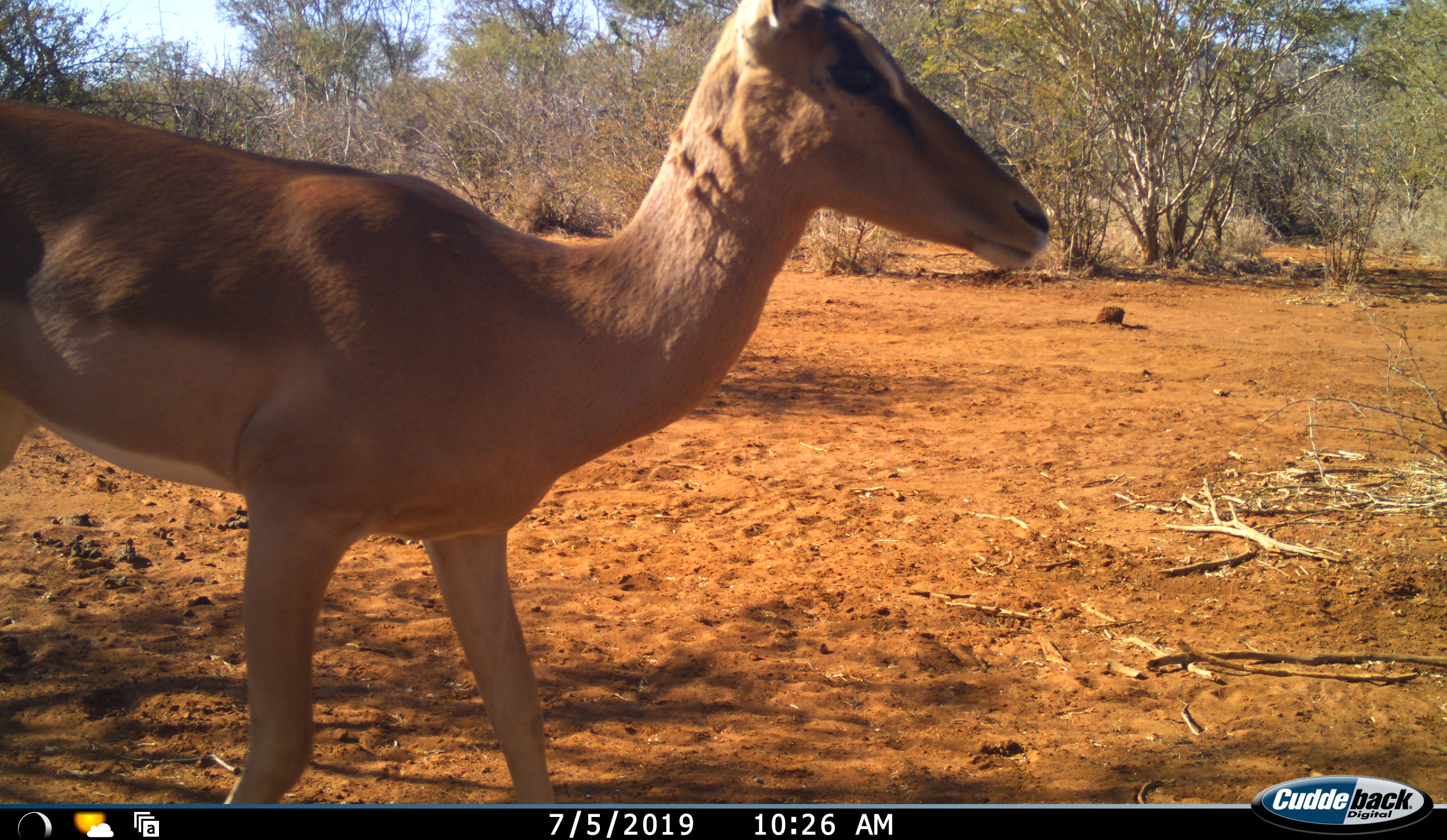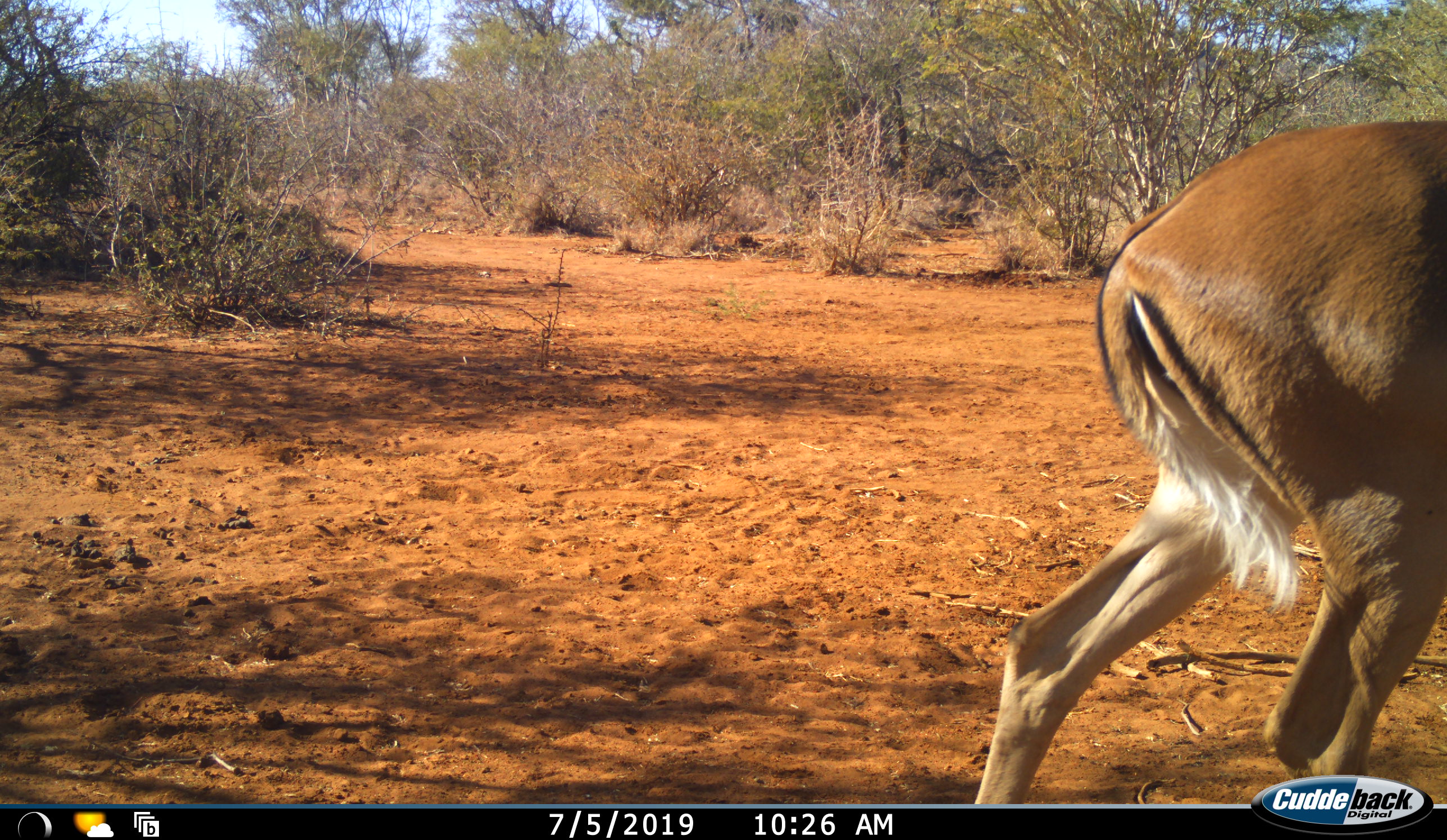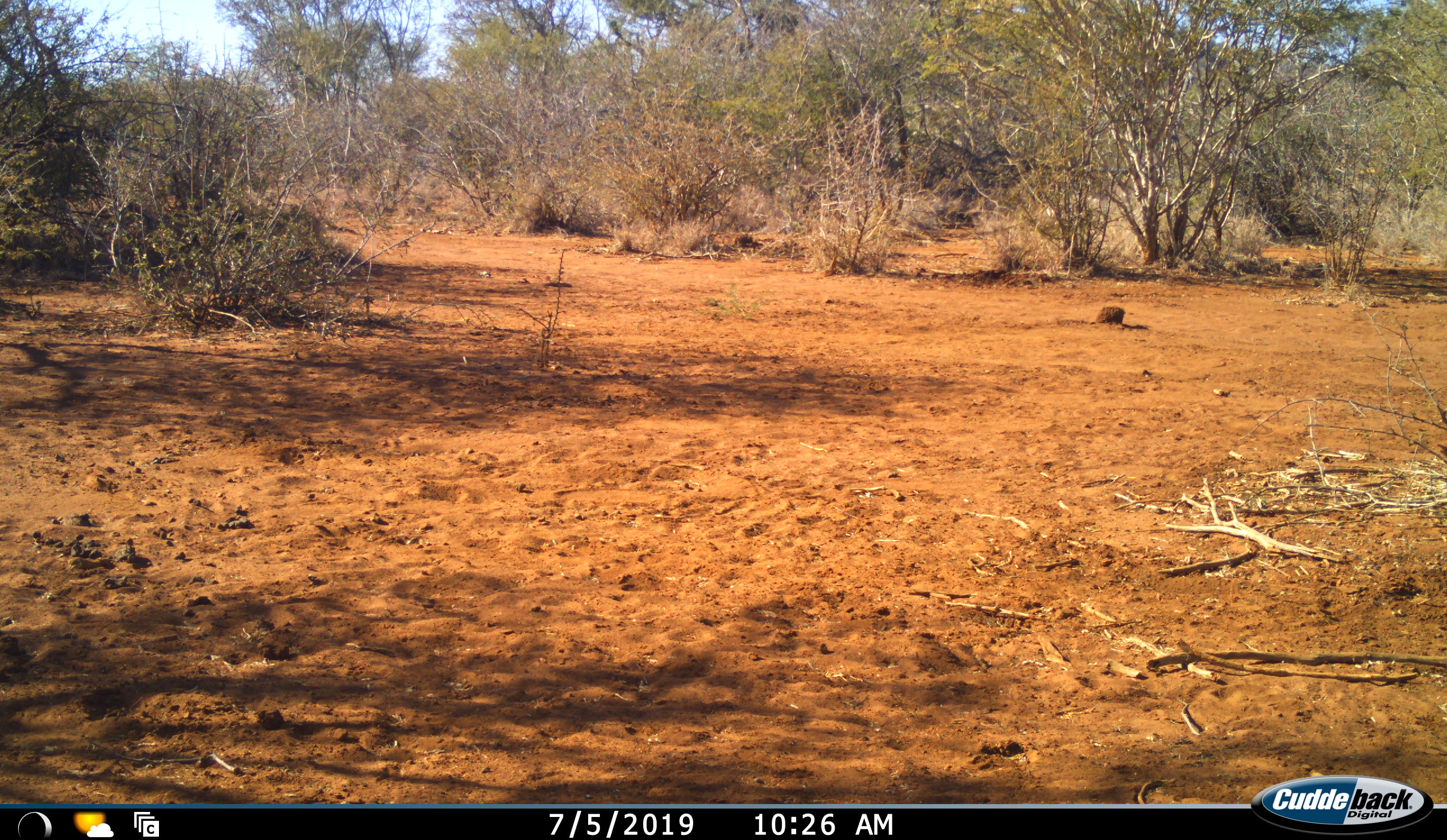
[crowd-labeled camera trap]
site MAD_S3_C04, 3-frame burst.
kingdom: Animalia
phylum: Chordata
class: Mammalia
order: Artiodactyla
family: Bovidae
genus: Aepyceros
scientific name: Aepyceros melampus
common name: impala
Impala (Aepyceros melampus), count 1. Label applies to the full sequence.